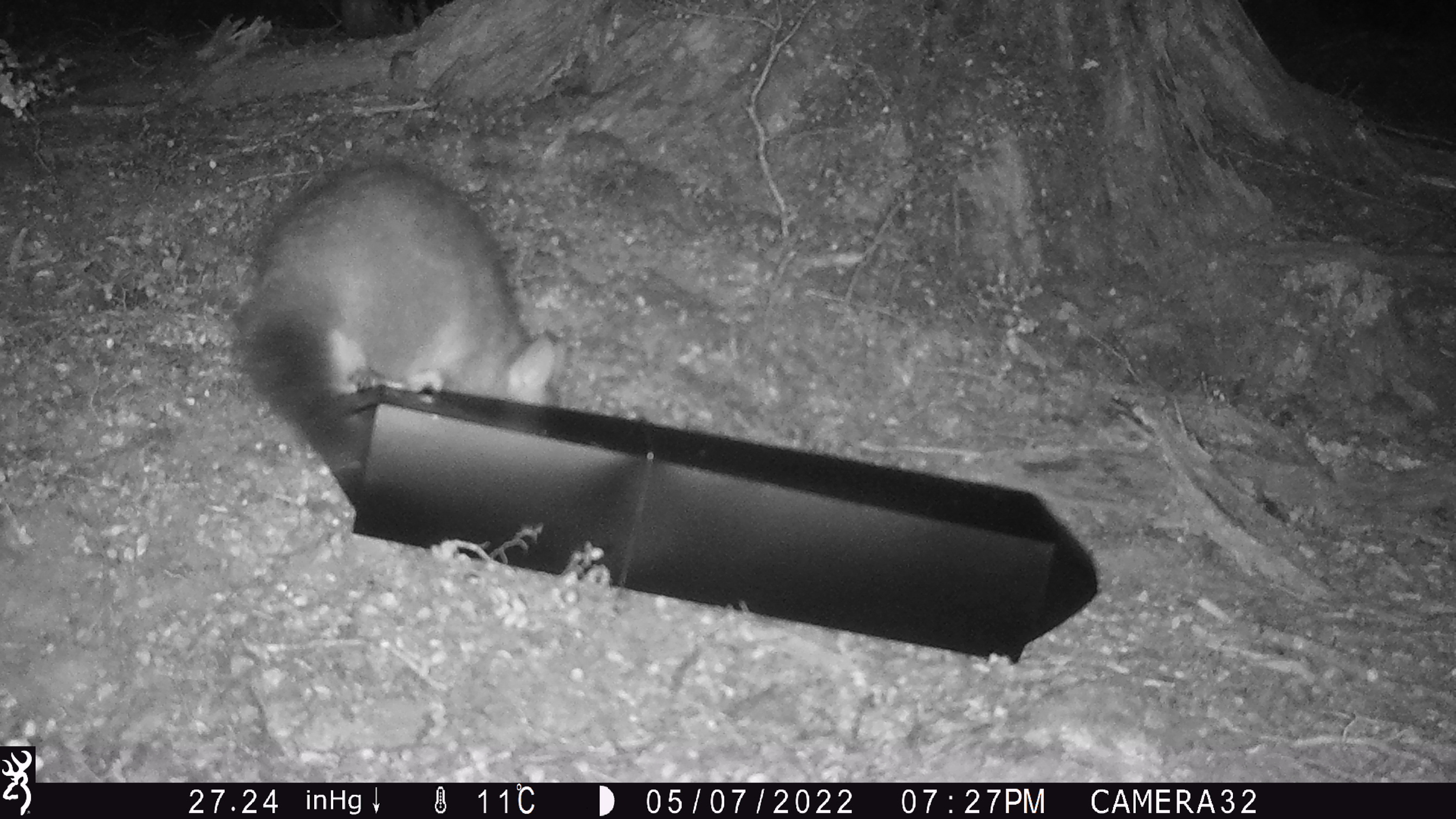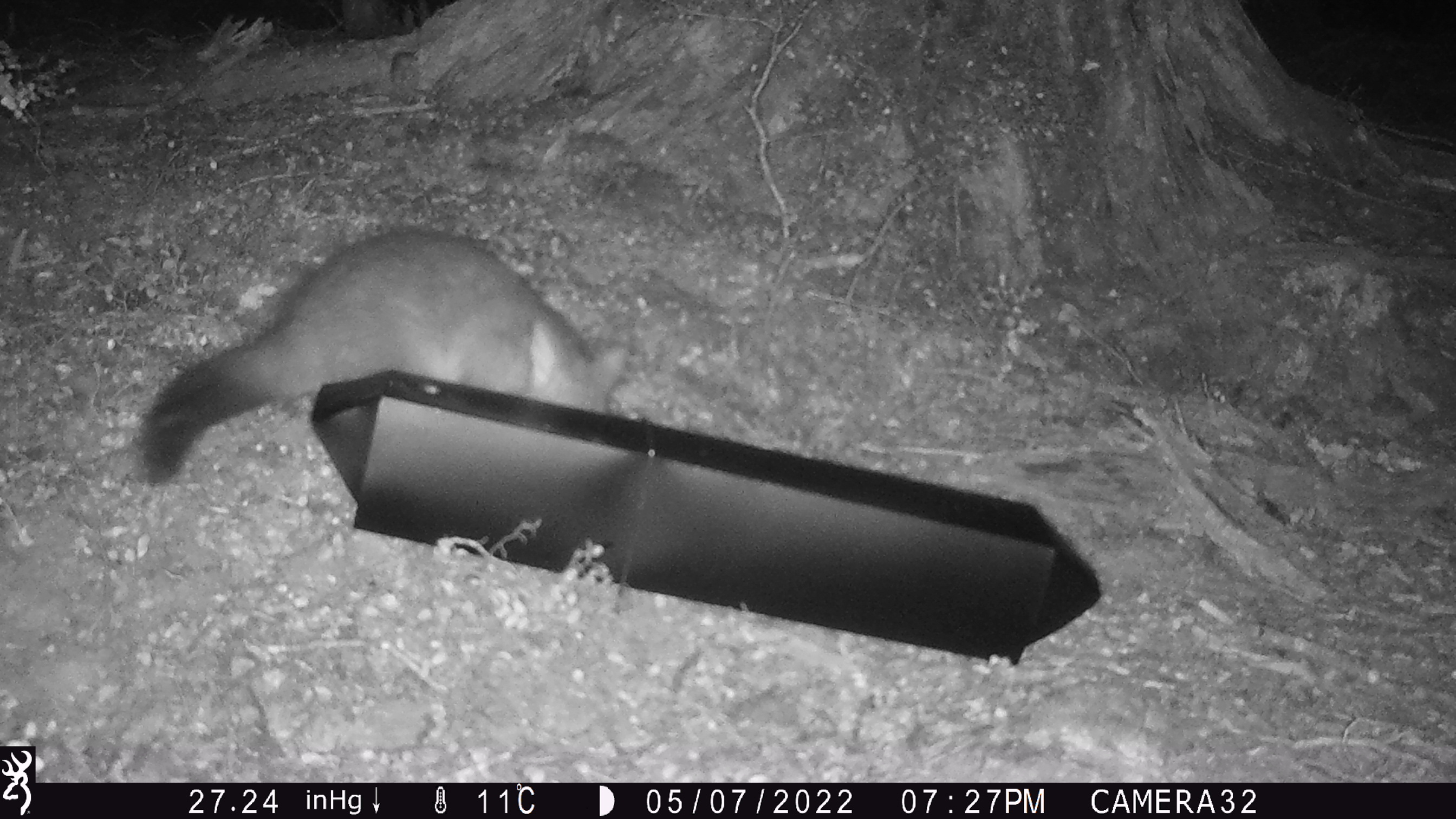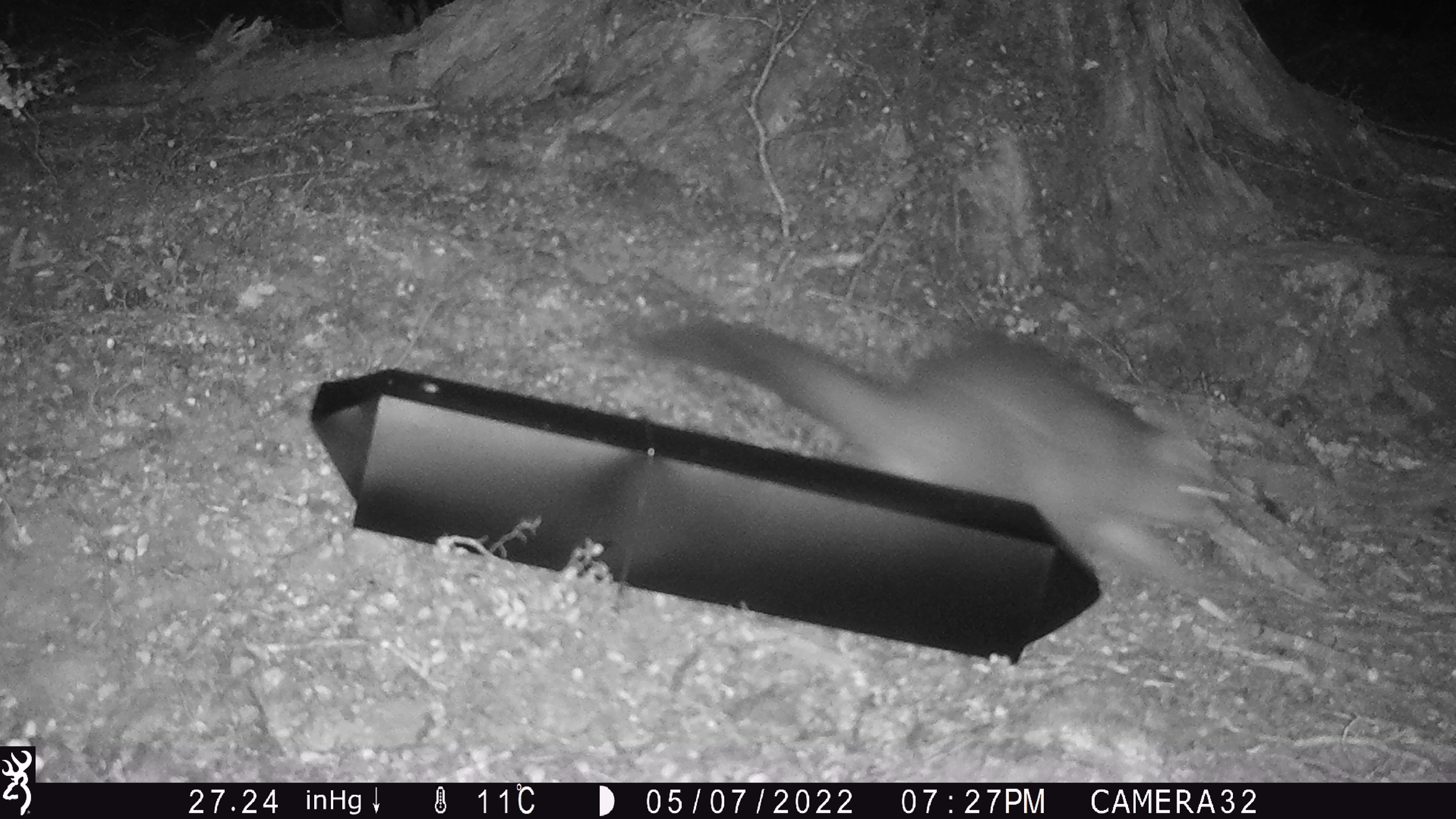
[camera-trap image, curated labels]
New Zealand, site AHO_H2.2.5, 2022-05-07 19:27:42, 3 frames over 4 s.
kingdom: Animalia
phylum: Chordata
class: Mammalia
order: Diprotodontia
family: Phalangeridae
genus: Trichosurus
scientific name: Trichosurus vulpecula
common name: common brushtail possum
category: possum